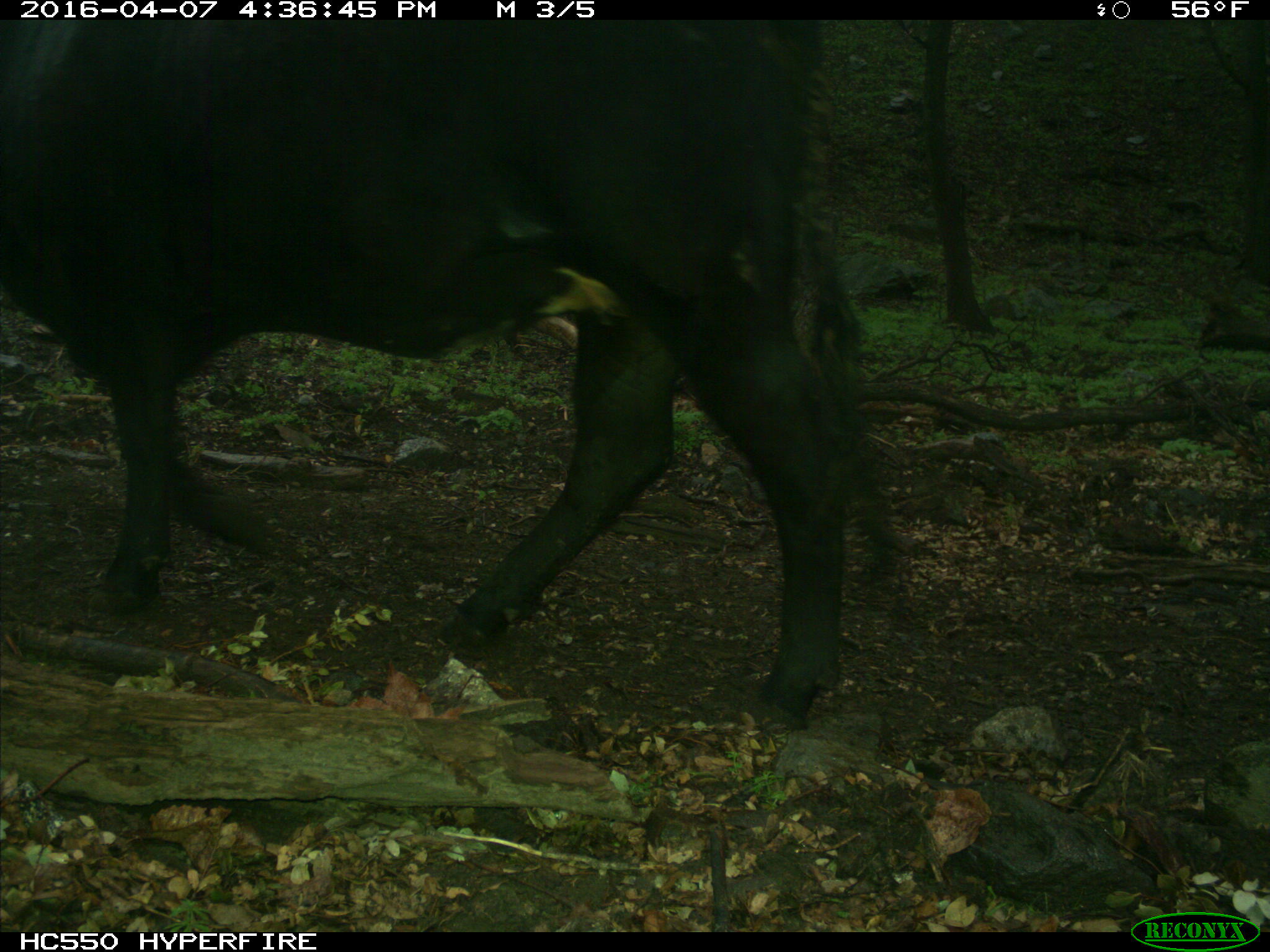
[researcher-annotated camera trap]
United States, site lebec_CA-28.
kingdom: Animalia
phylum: Chordata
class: Mammalia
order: Artiodactyla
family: Bovidae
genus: Bos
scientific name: Bos taurus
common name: domestic cow